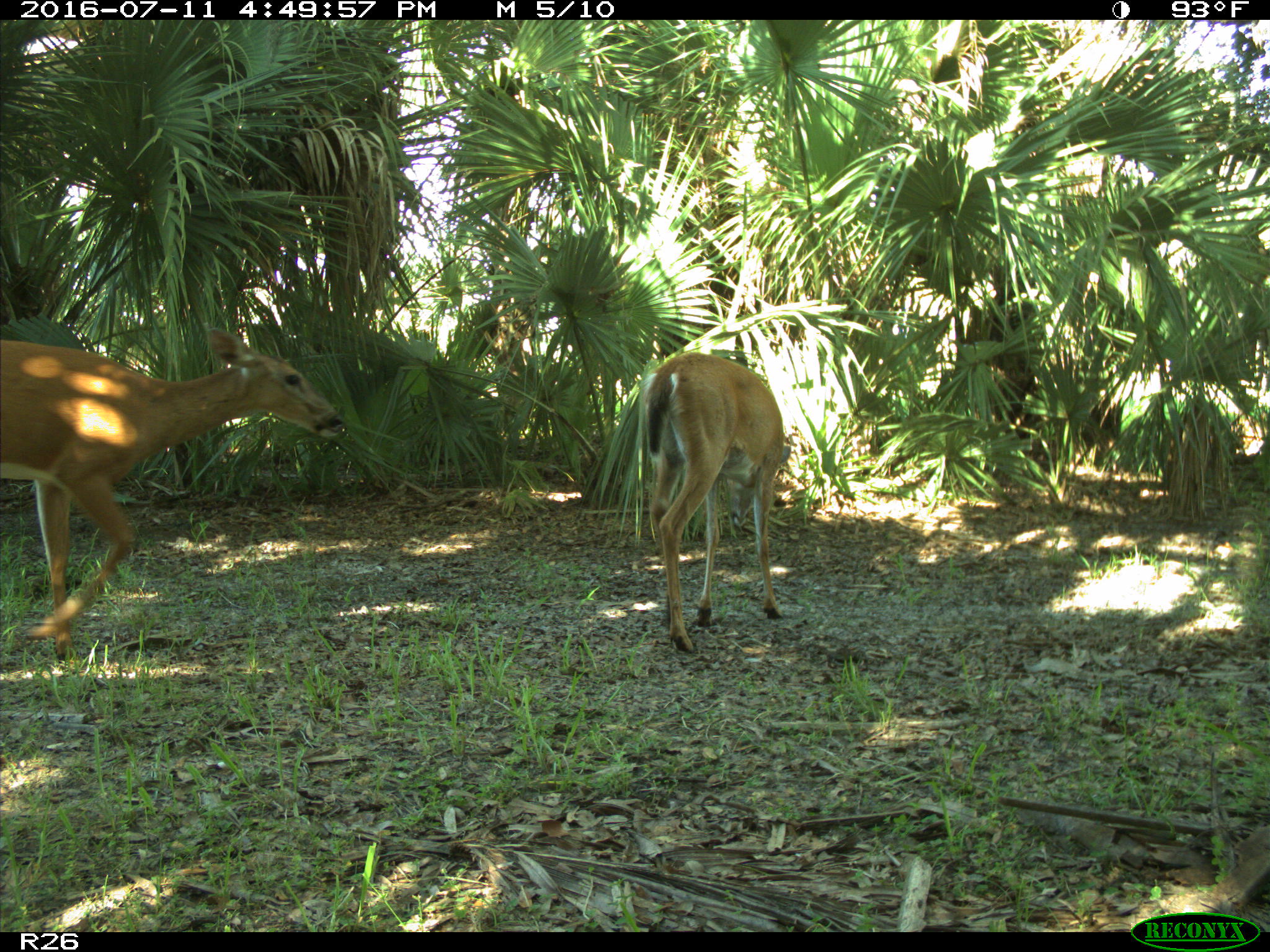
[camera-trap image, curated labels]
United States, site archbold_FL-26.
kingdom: Animalia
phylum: Chordata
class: Mammalia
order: Artiodactyla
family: Cervidae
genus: Odocoileus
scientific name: Odocoileus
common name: deer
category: unidentified deer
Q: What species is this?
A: Unidentified deer (deer) (Odocoileus).